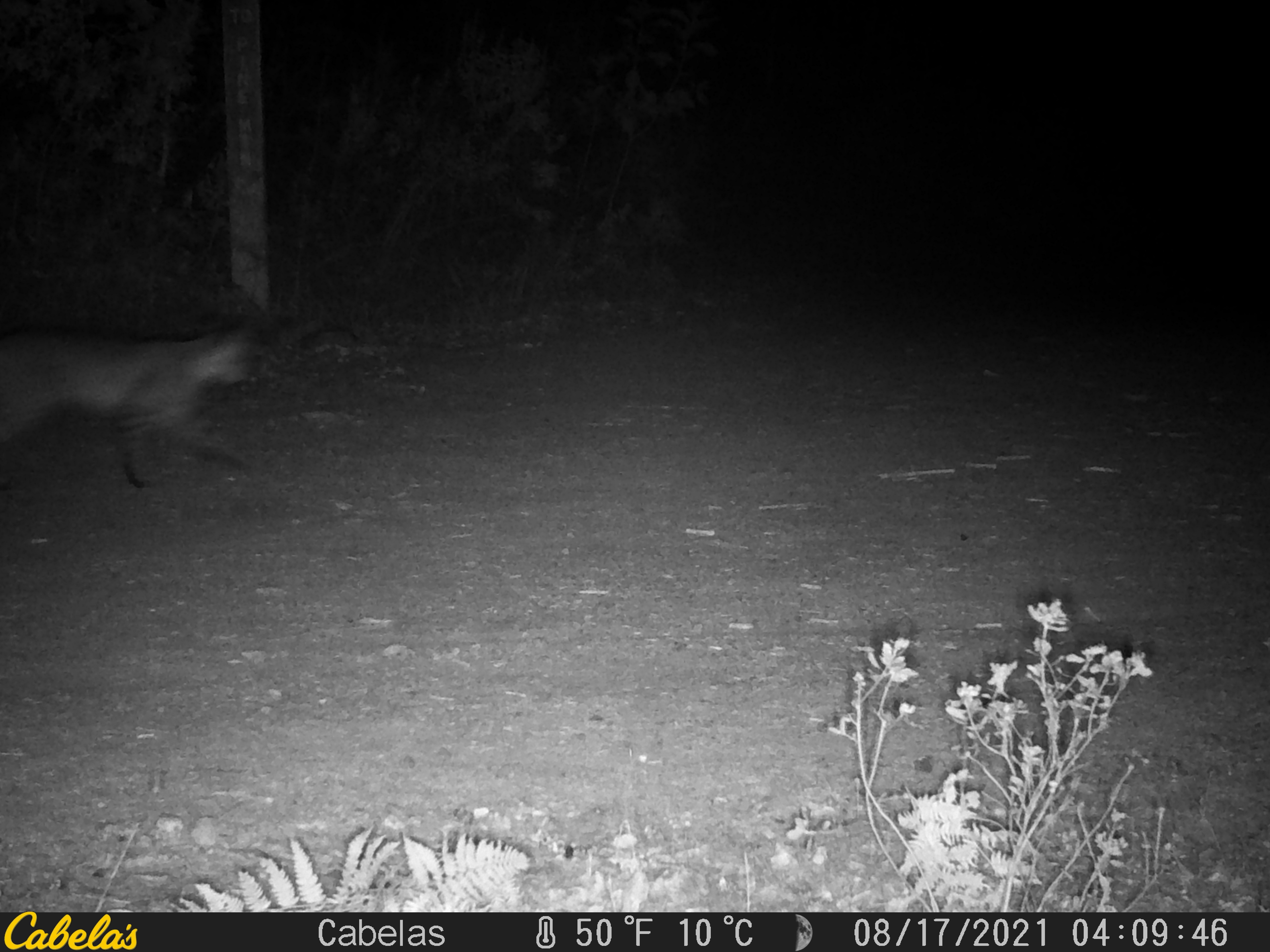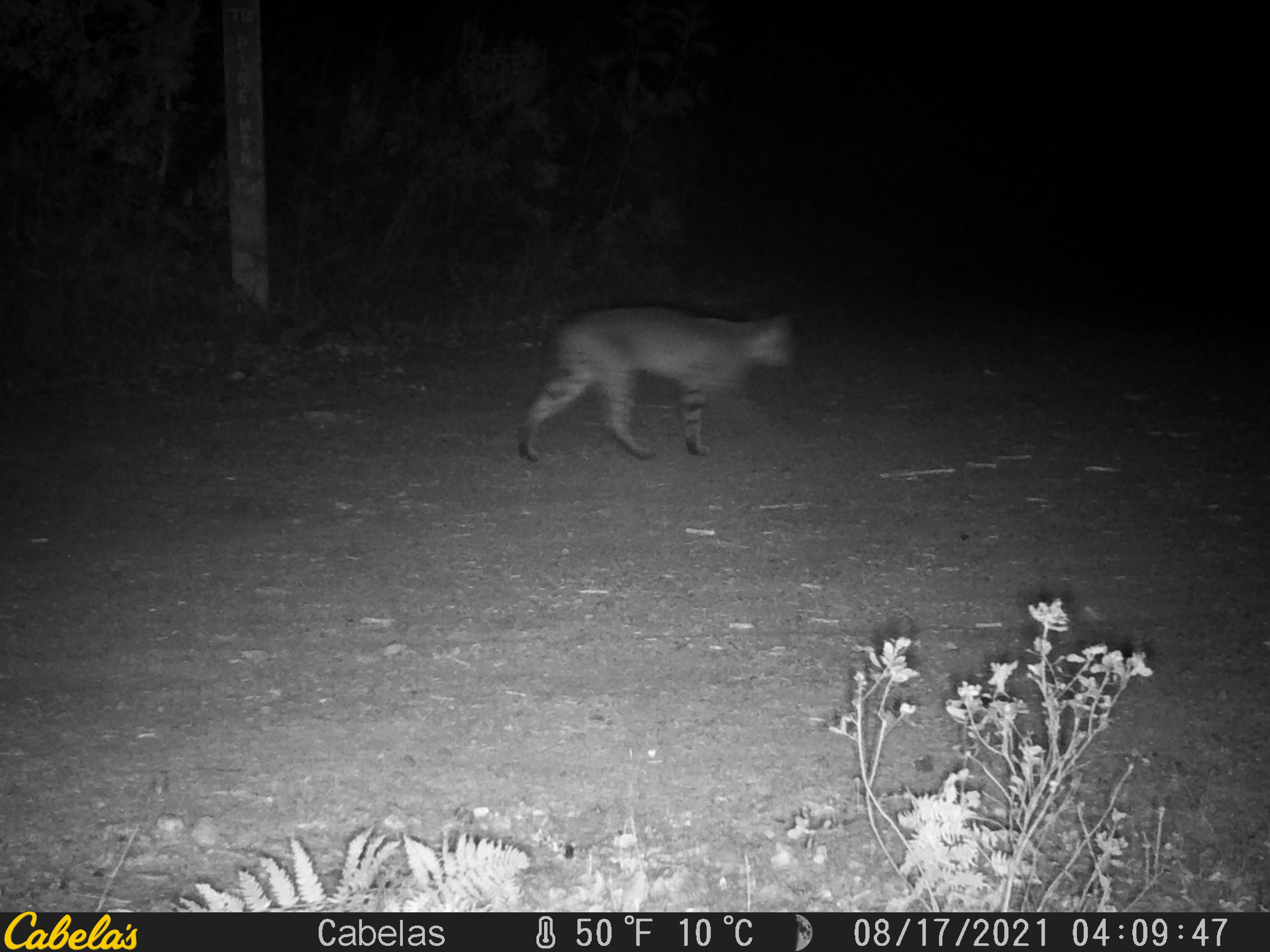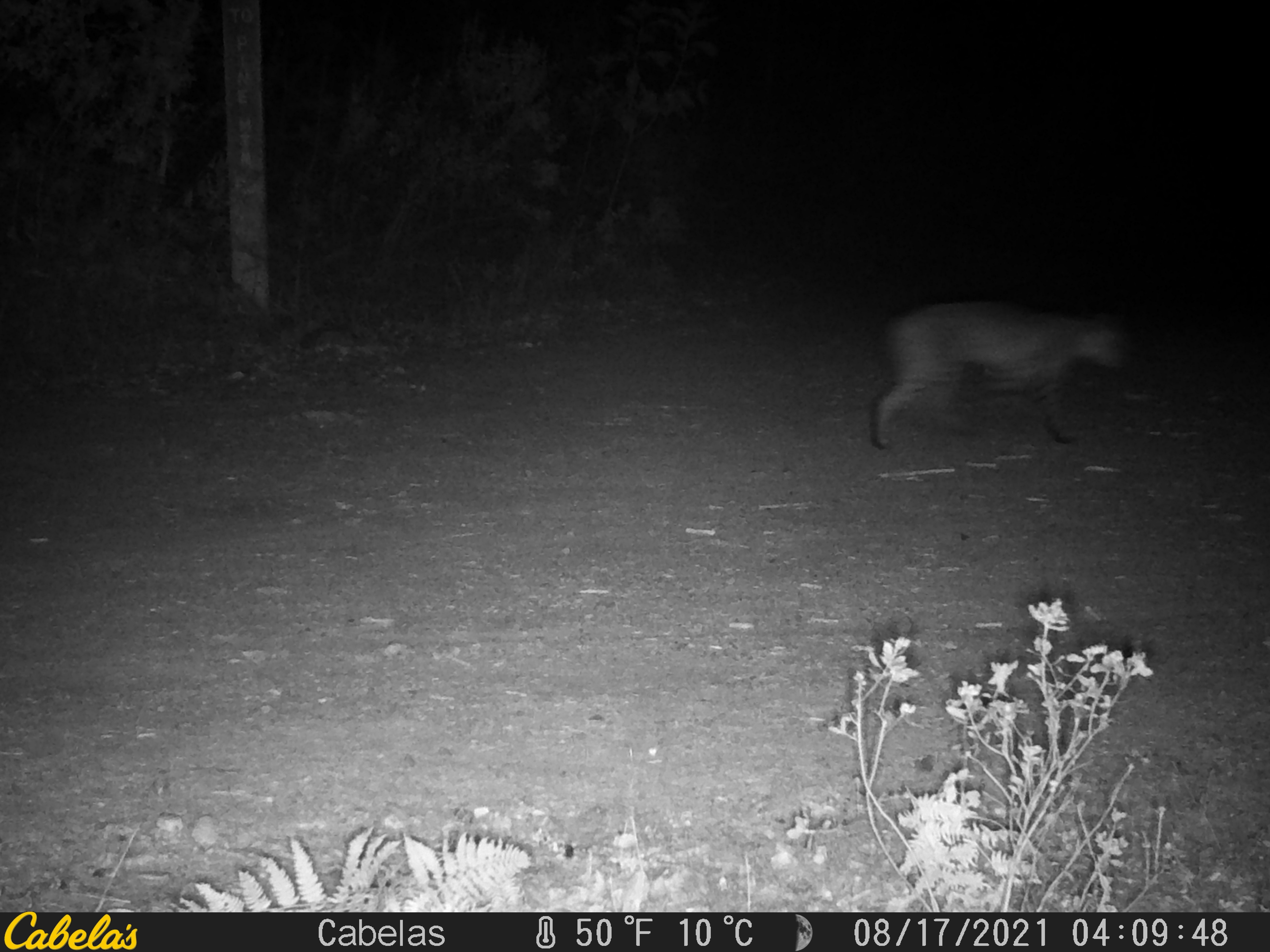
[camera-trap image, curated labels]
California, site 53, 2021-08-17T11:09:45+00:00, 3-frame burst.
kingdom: Animalia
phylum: Chordata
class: Mammalia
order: Carnivora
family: Felidae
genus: Lynx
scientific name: Lynx rufus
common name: bobcat